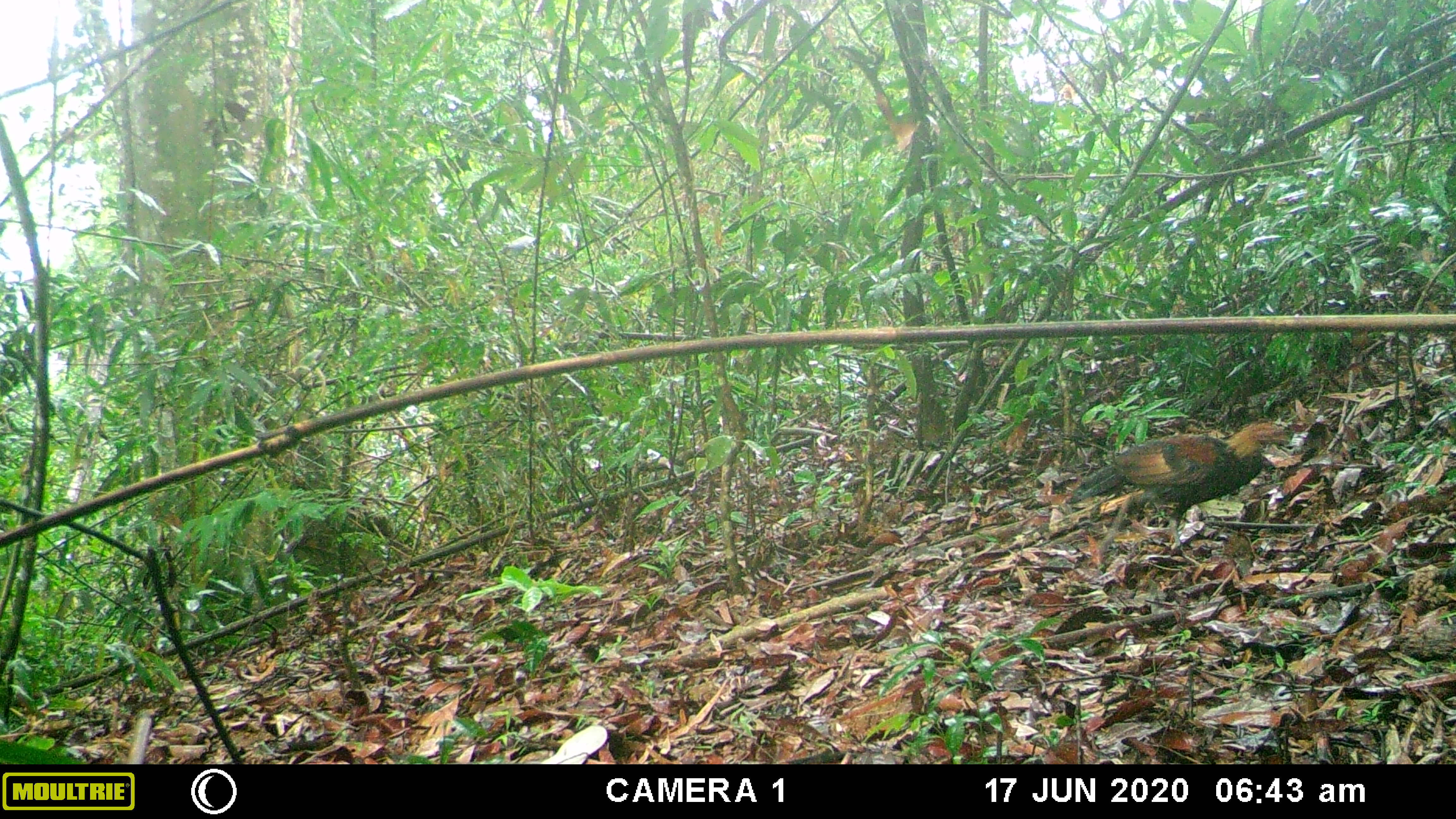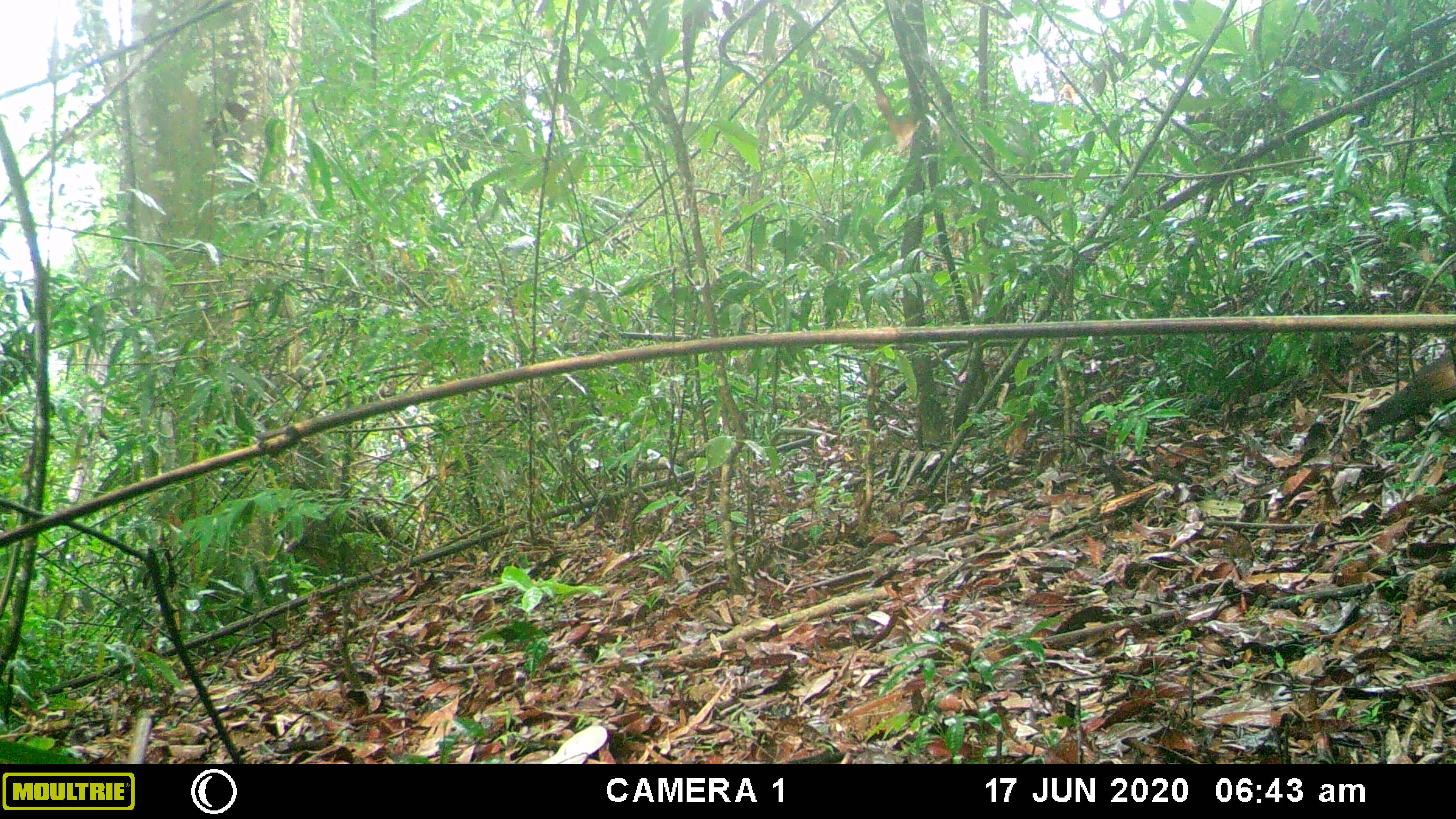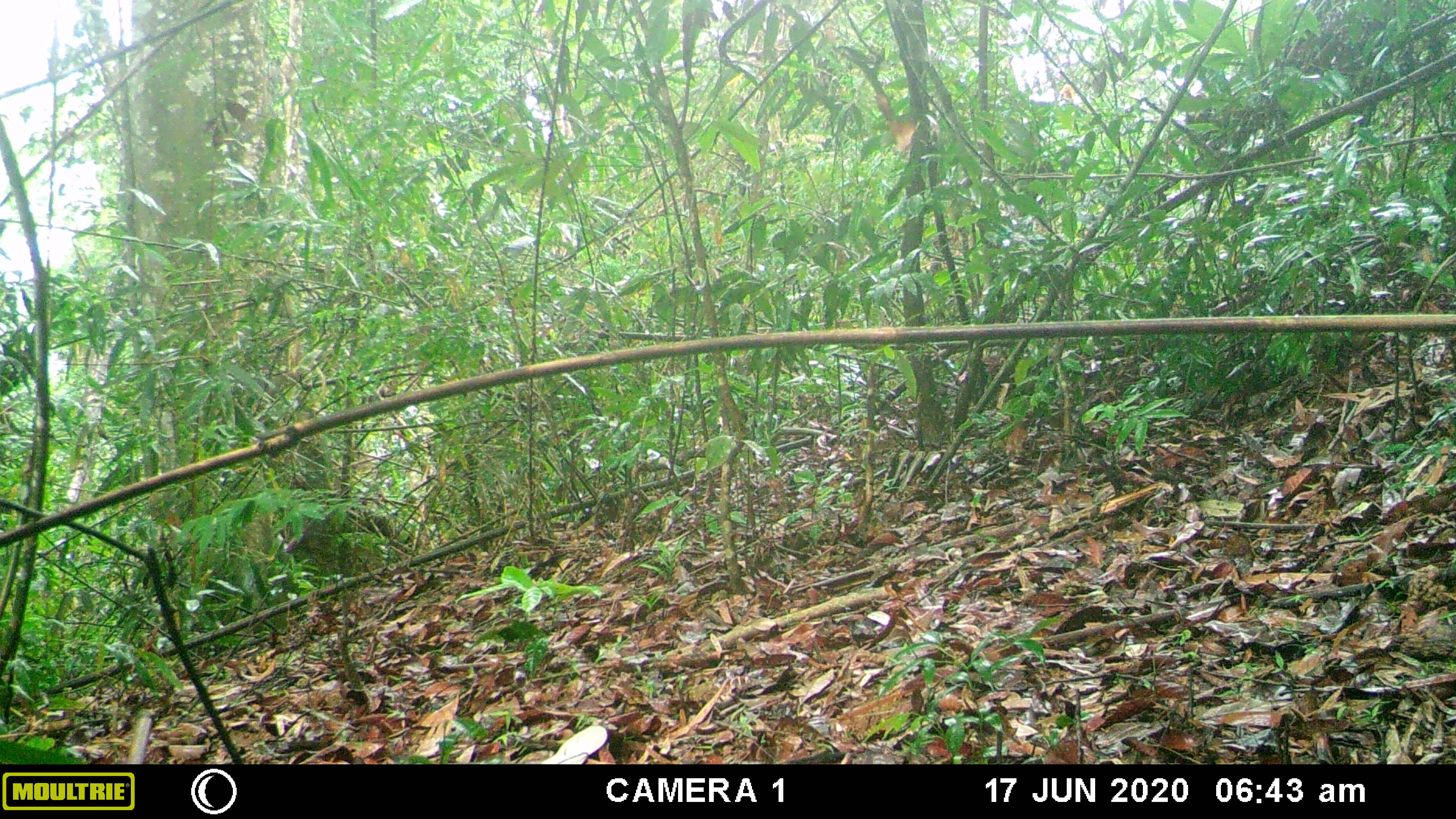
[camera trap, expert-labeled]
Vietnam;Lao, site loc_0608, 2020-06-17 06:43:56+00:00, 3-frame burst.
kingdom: Animalia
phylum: Chordata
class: Aves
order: Galliformes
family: Phasianidae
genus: Gallus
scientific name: Gallus gallus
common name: red junglefowl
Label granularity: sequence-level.